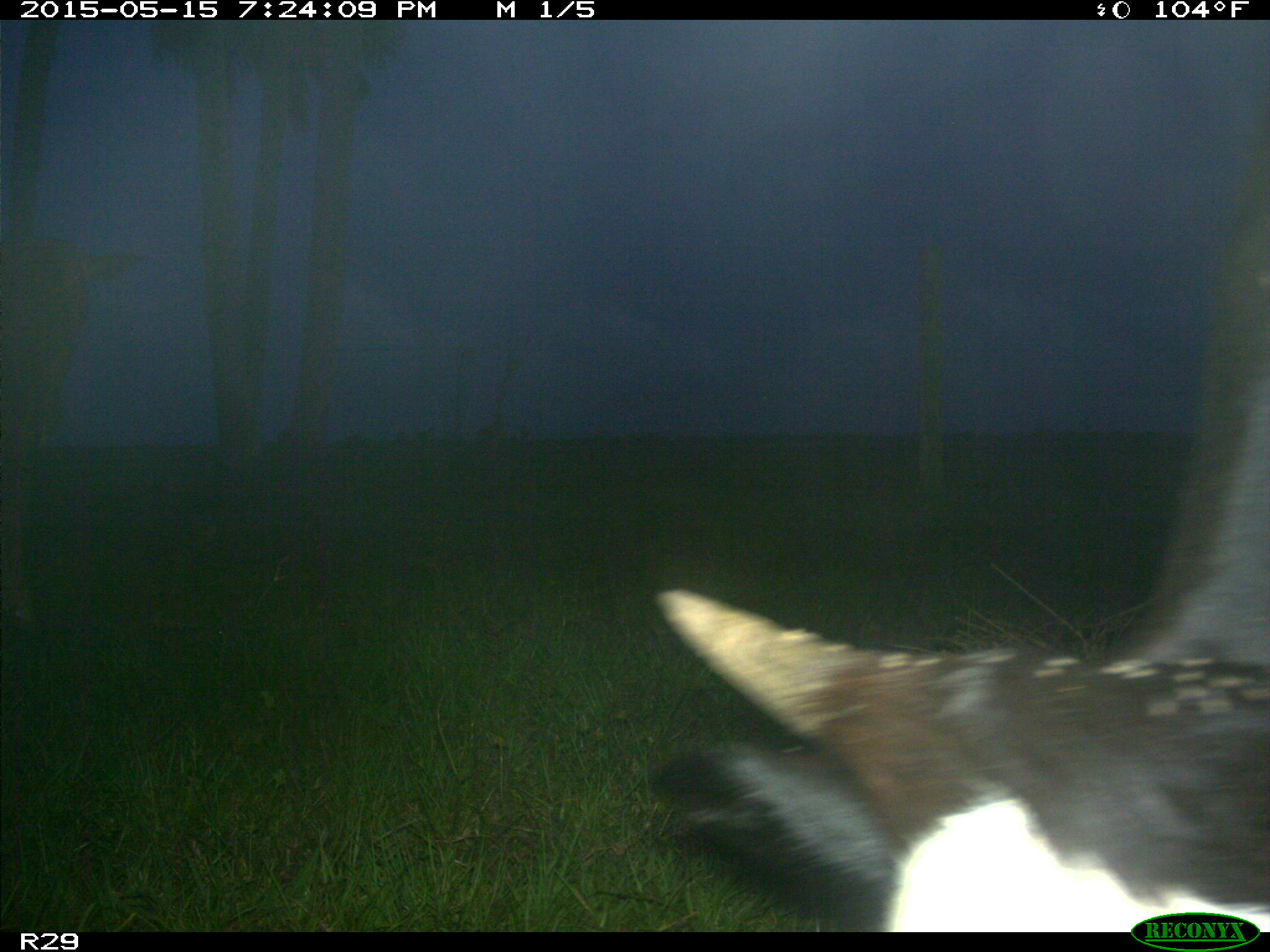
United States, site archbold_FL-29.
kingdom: Animalia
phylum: Chordata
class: Mammalia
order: Artiodactyla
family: Bovidae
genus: Bos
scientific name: Bos taurus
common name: domestic cow